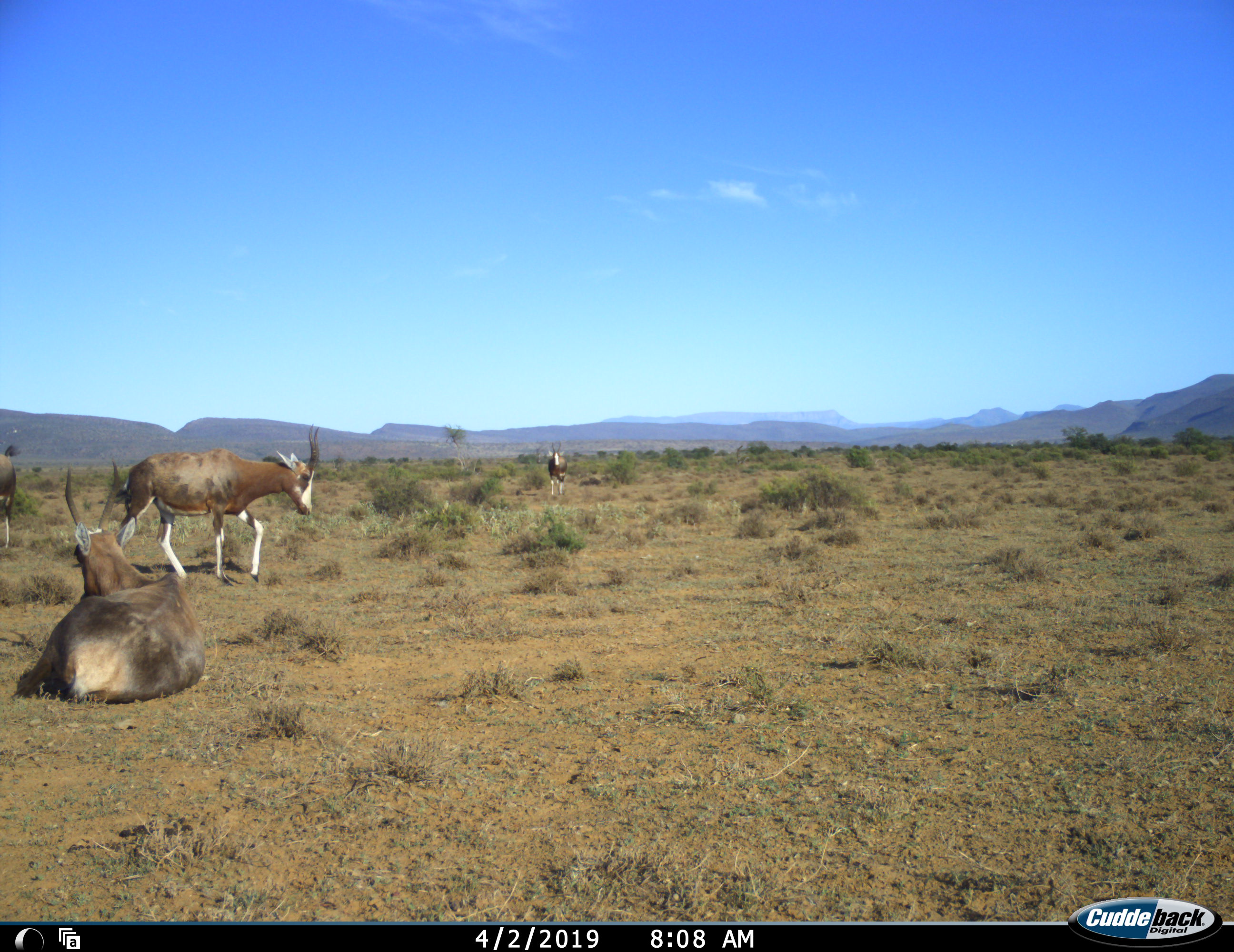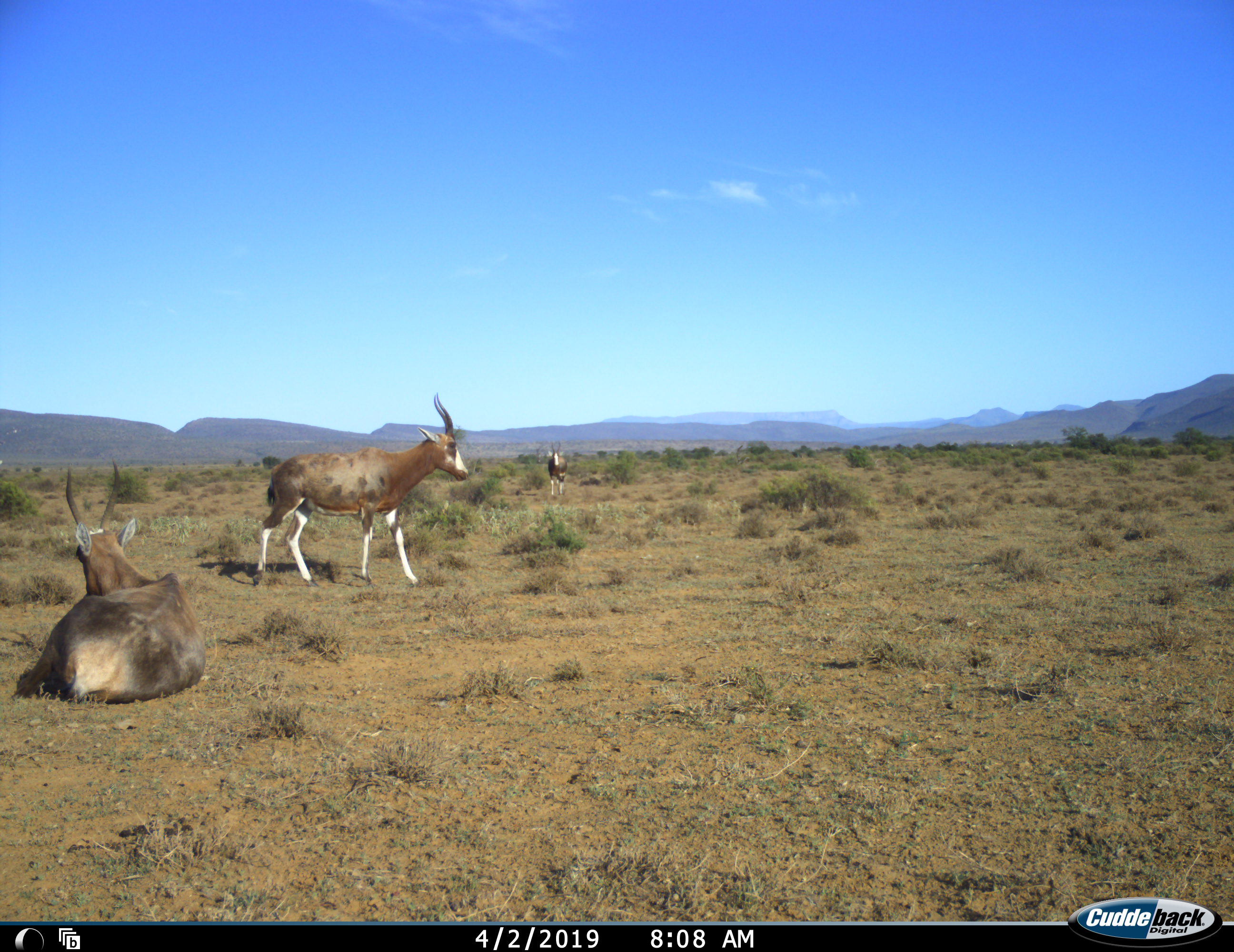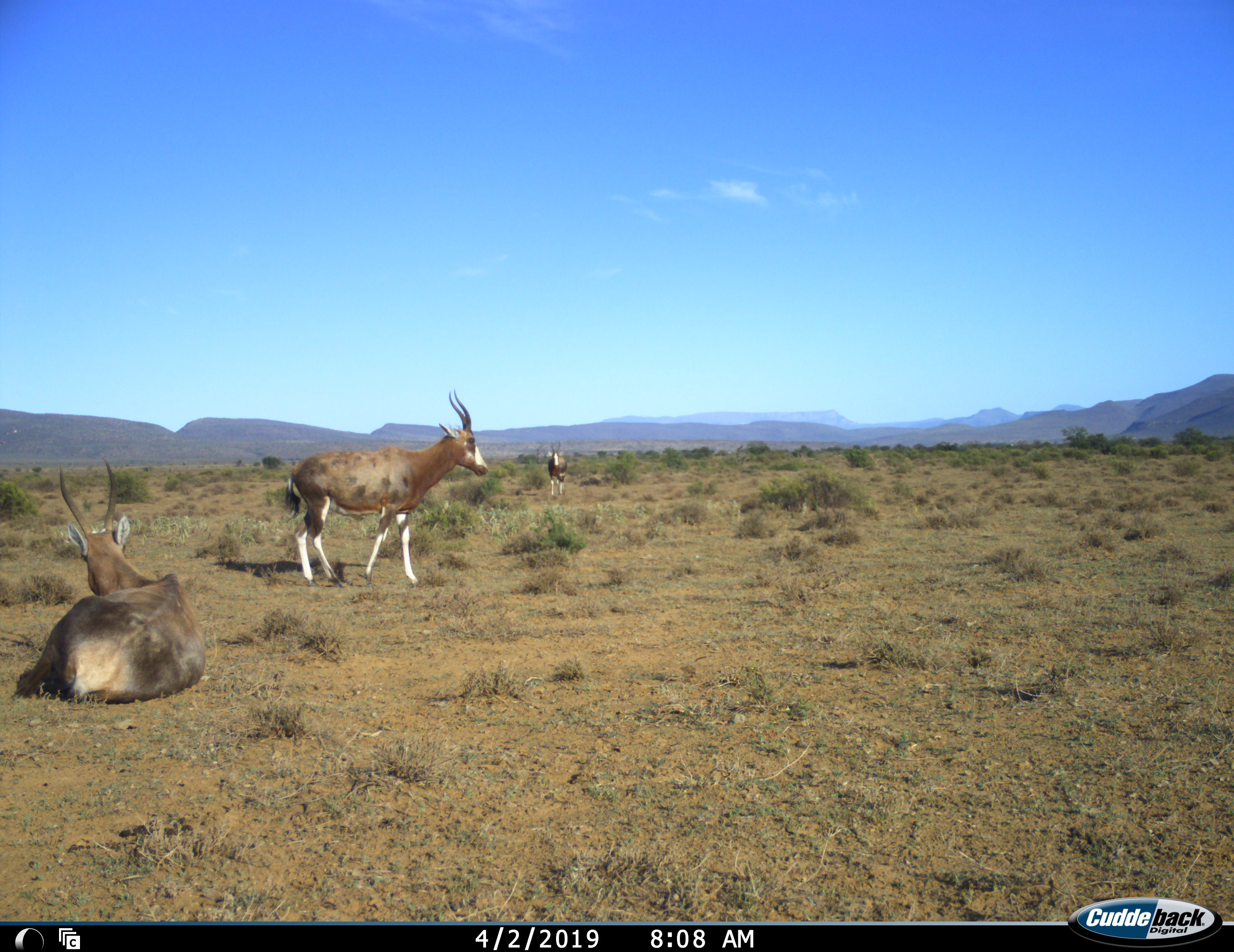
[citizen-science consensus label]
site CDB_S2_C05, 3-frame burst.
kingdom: Animalia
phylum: Chordata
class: Mammalia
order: Artiodactyla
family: Bovidae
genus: Damaliscus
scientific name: Damaliscus pygargus phillipsi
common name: blesbok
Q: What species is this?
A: Blesbok (Damaliscus pygargus phillipsi).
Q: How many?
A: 4.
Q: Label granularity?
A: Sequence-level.